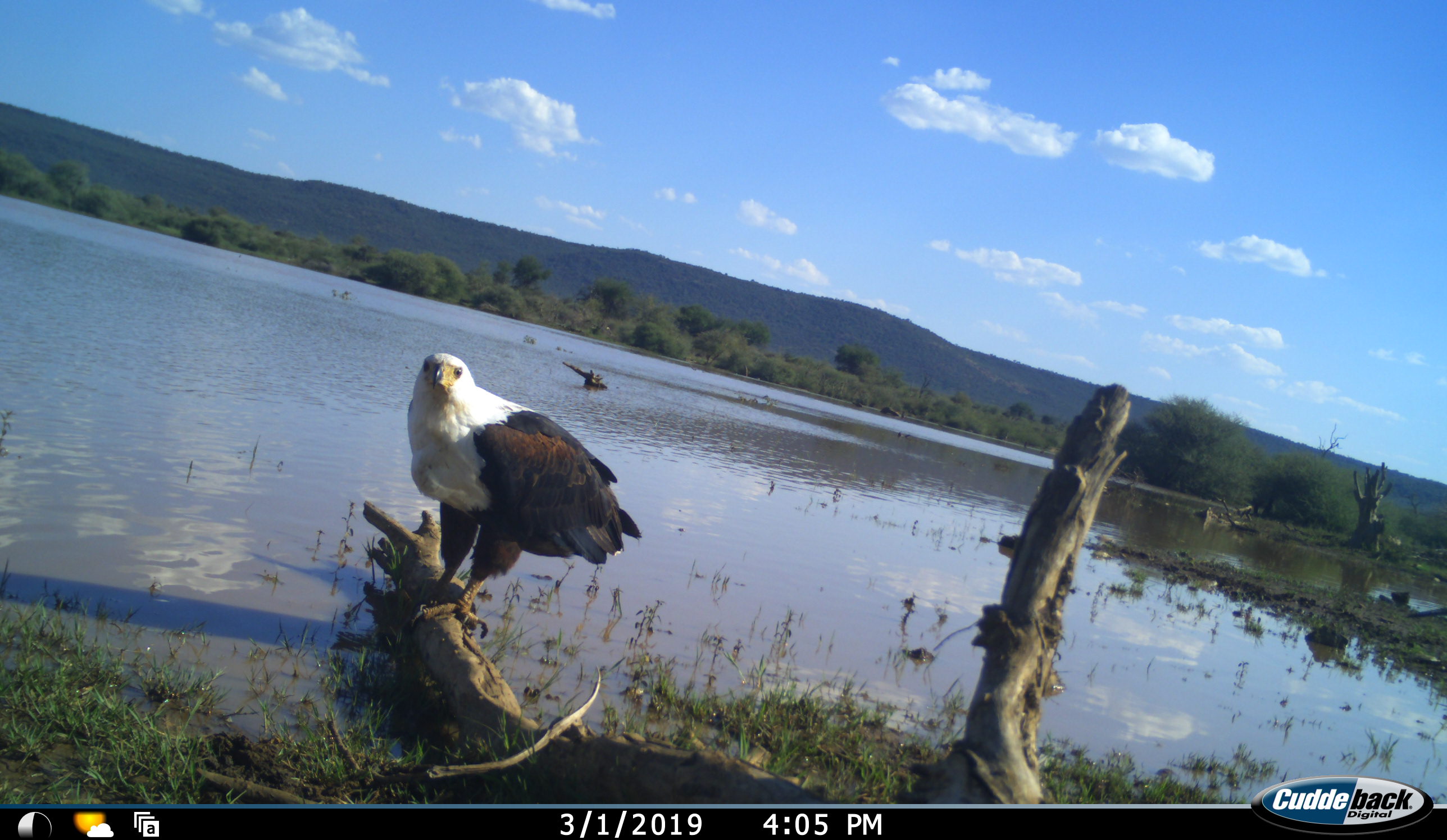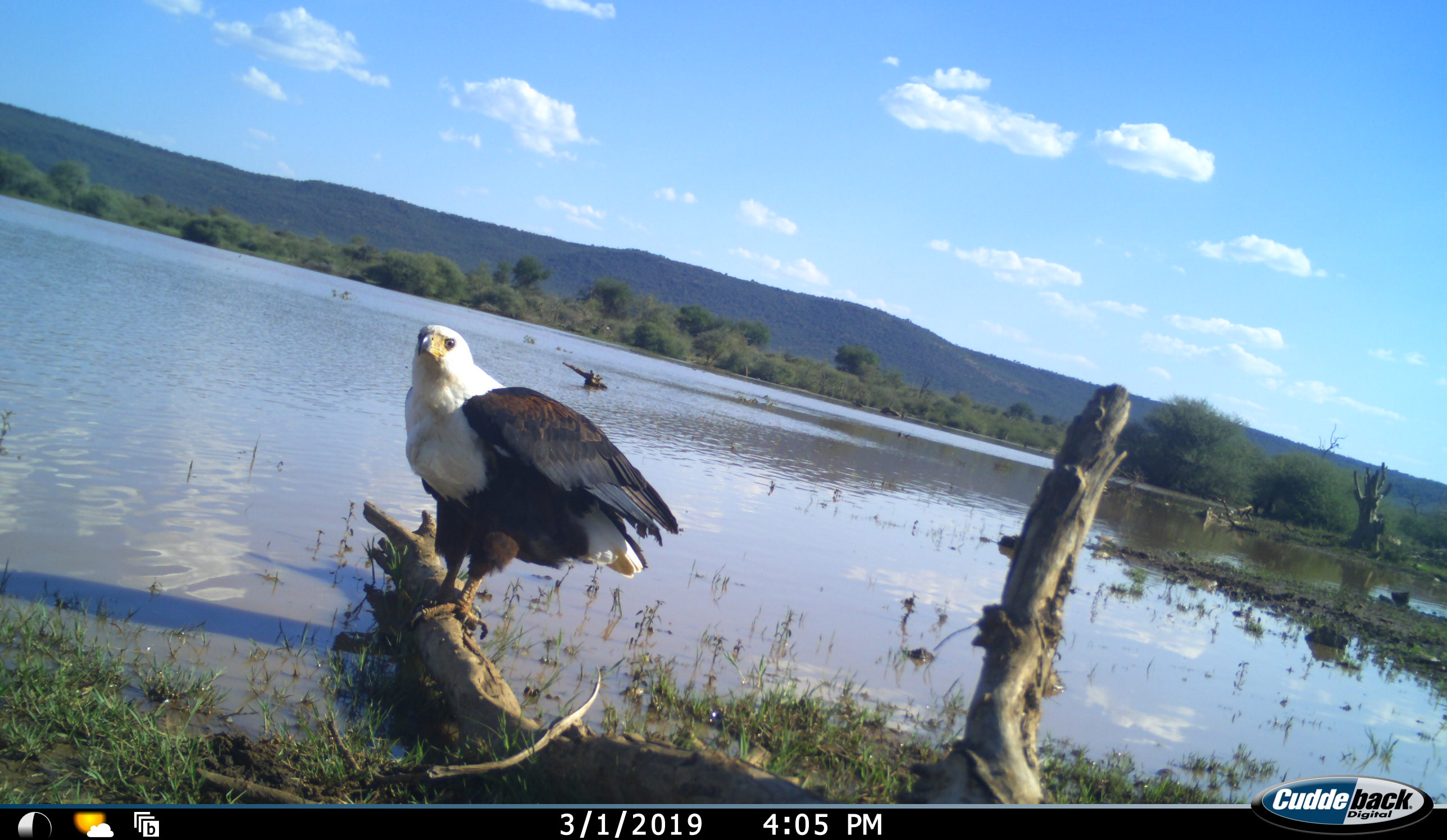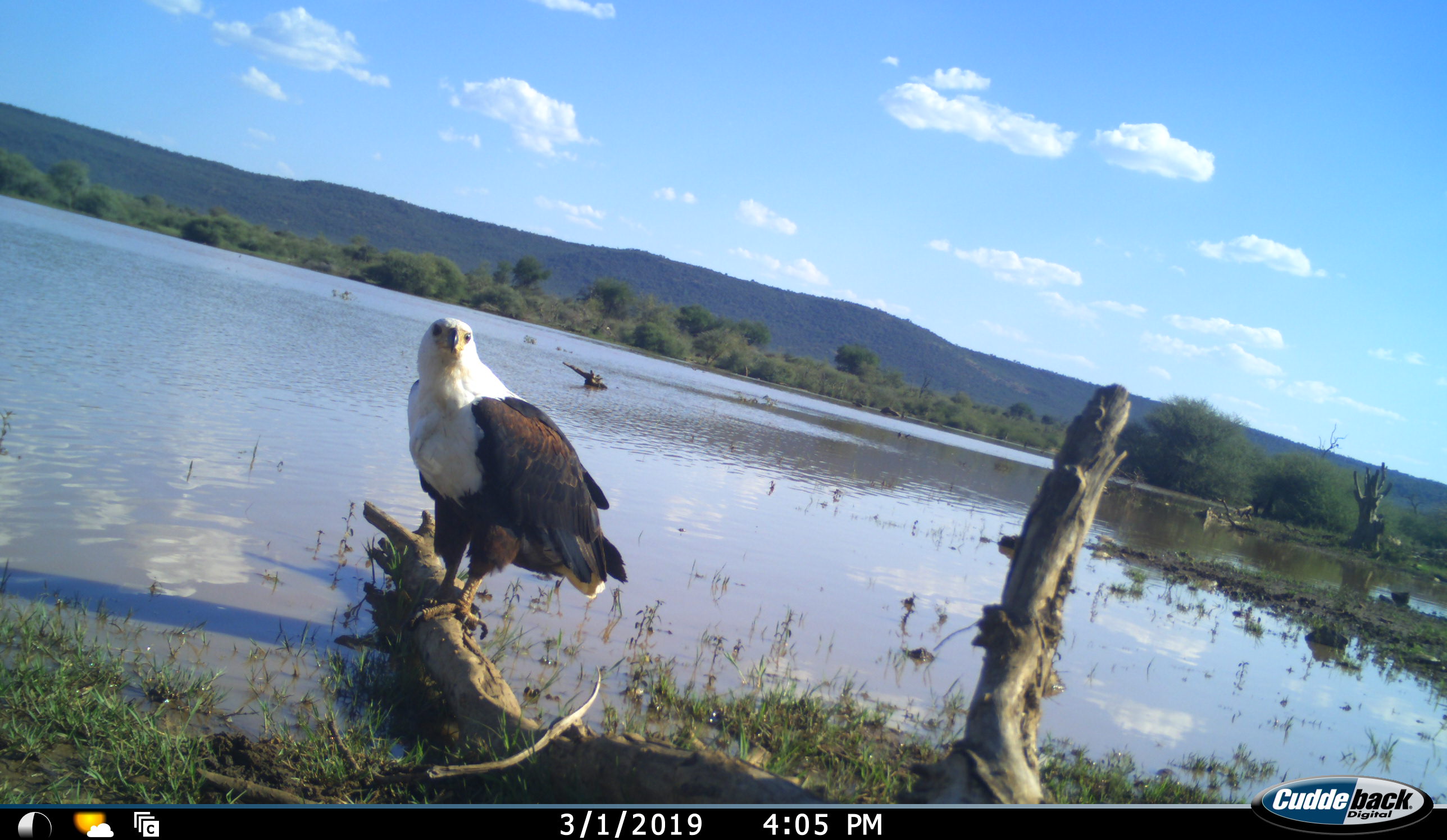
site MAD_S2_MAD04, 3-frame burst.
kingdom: Animalia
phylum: Chordata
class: Aves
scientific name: Aves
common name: bird of prey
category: birdofprey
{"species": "birdofprey (bird of prey) (Aves)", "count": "1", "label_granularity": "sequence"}